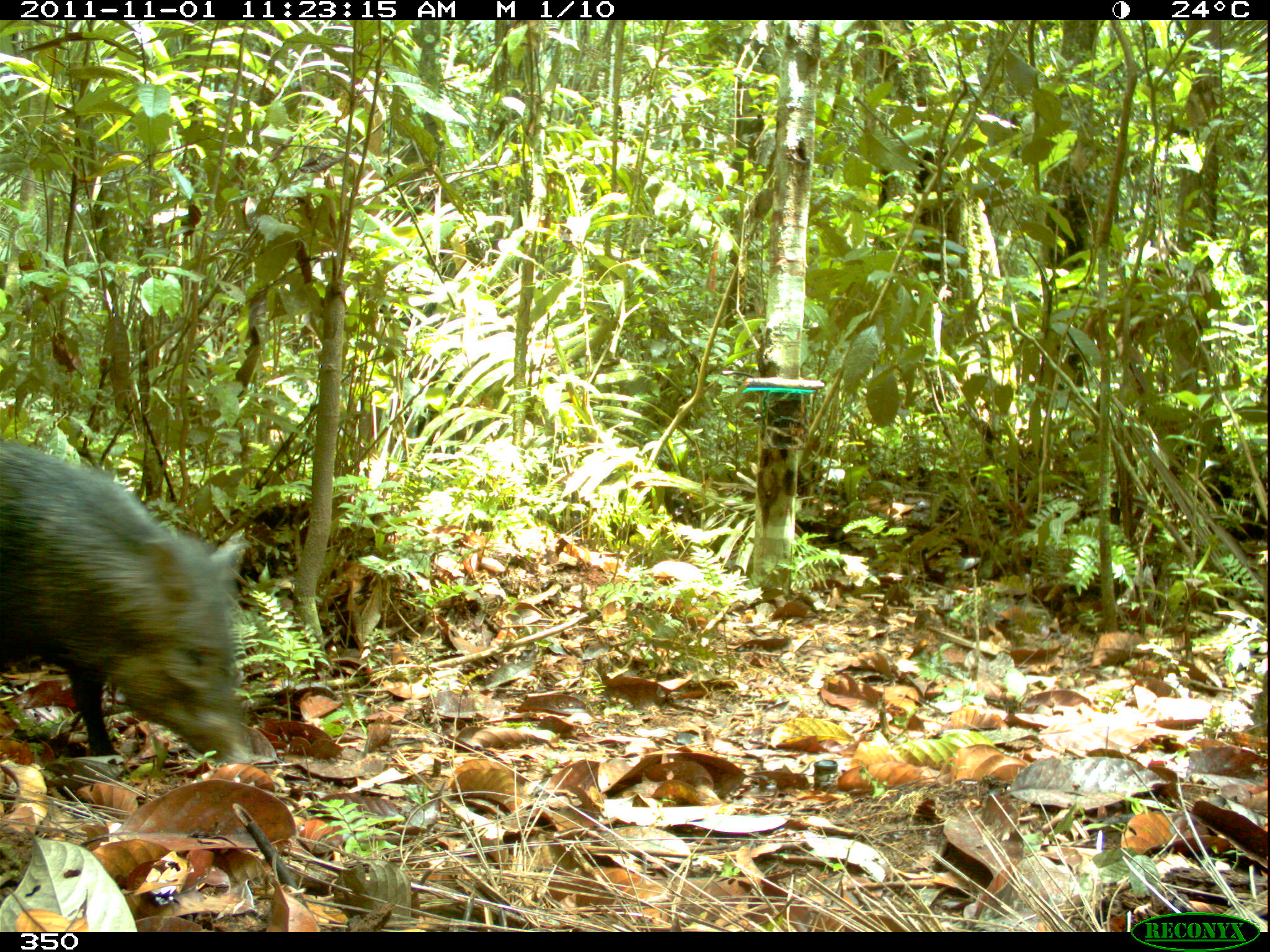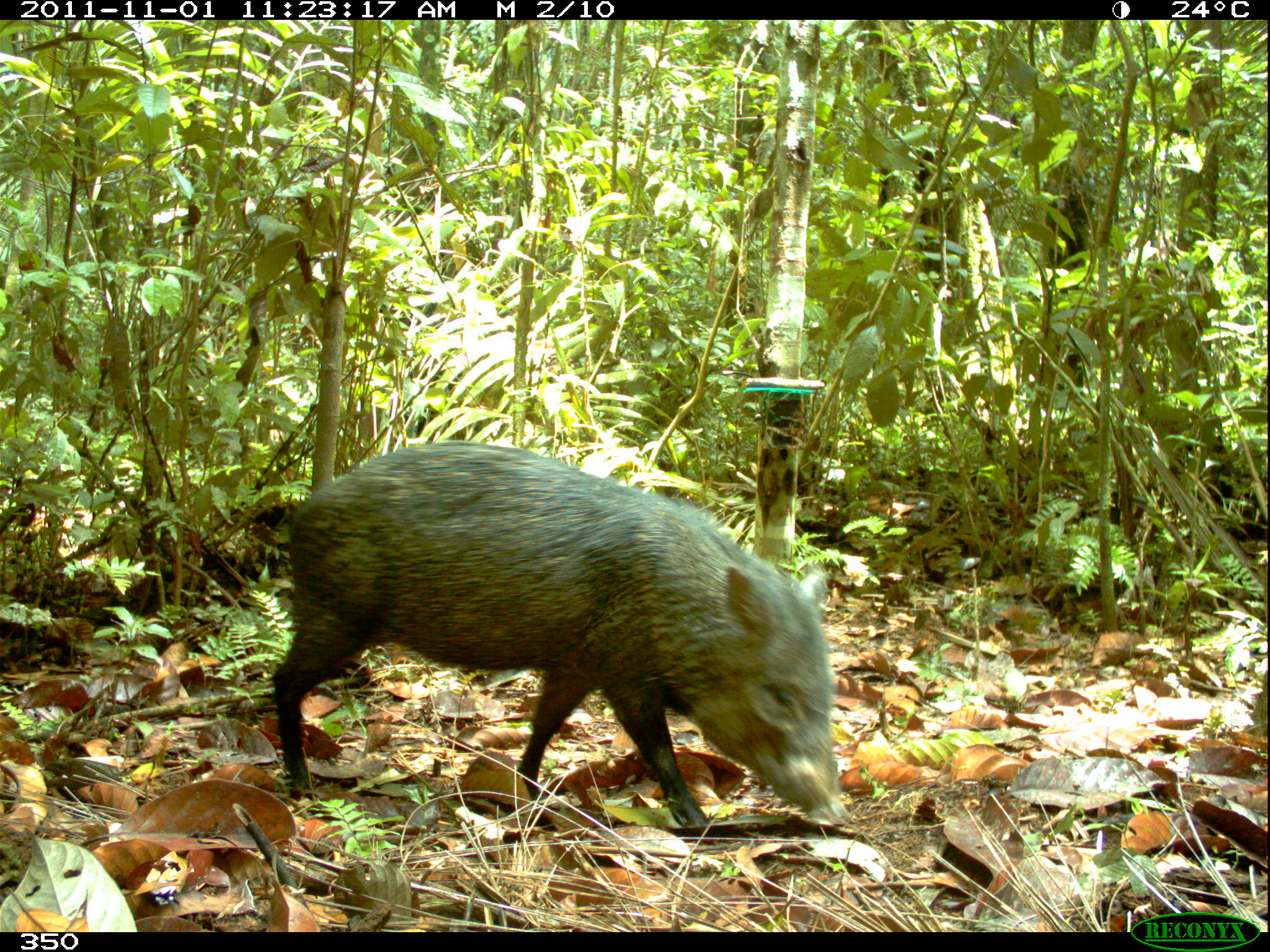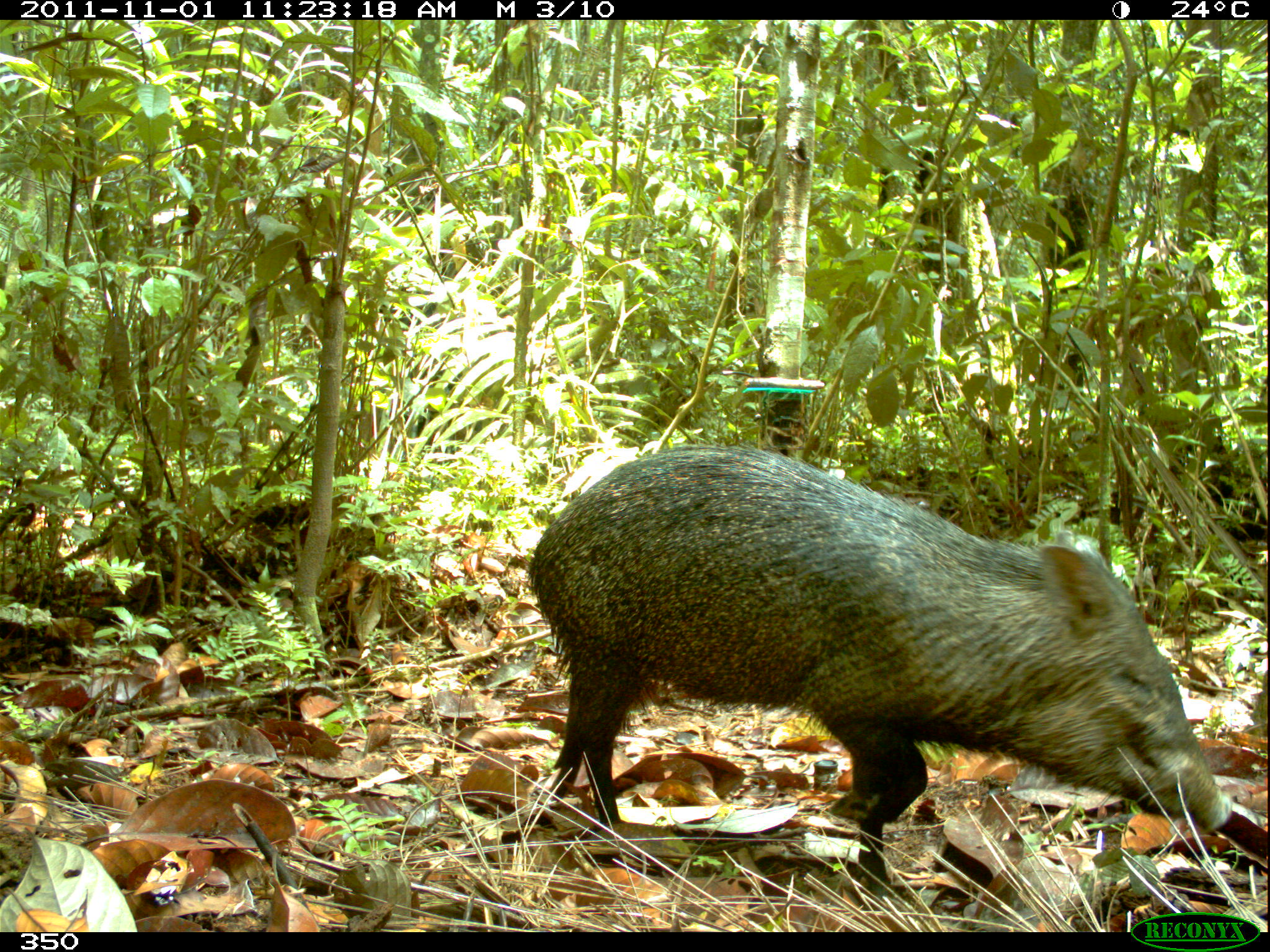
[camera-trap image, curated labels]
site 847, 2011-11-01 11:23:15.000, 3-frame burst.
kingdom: Animalia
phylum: Chordata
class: Mammalia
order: Artiodactyla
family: Tayassuidae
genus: Pecari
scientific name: Pecari tajacu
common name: collared peccary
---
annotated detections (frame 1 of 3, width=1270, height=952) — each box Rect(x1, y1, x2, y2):
pecari tajacu: Rect(0, 441, 264, 766)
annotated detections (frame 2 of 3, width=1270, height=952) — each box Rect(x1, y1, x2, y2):
pecari tajacu: Rect(273, 439, 852, 828)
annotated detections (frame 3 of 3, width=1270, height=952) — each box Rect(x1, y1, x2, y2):
pecari tajacu: Rect(526, 440, 1231, 897)